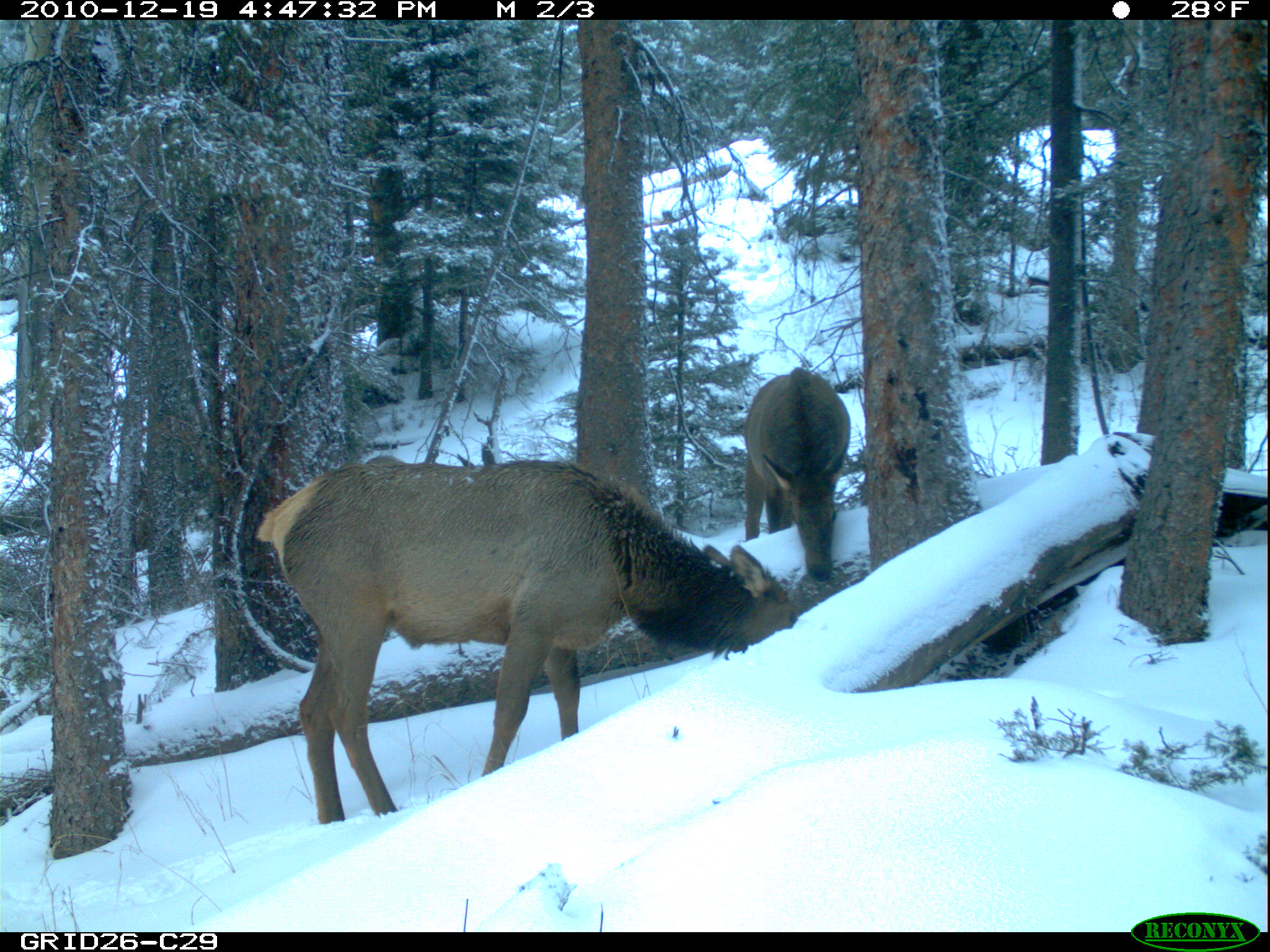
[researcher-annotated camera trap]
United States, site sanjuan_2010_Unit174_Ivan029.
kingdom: Animalia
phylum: Chordata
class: Mammalia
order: Artiodactyla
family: Cervidae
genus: Cervus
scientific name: Cervus elaphus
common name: red deer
Cervus elaphus (red deer).